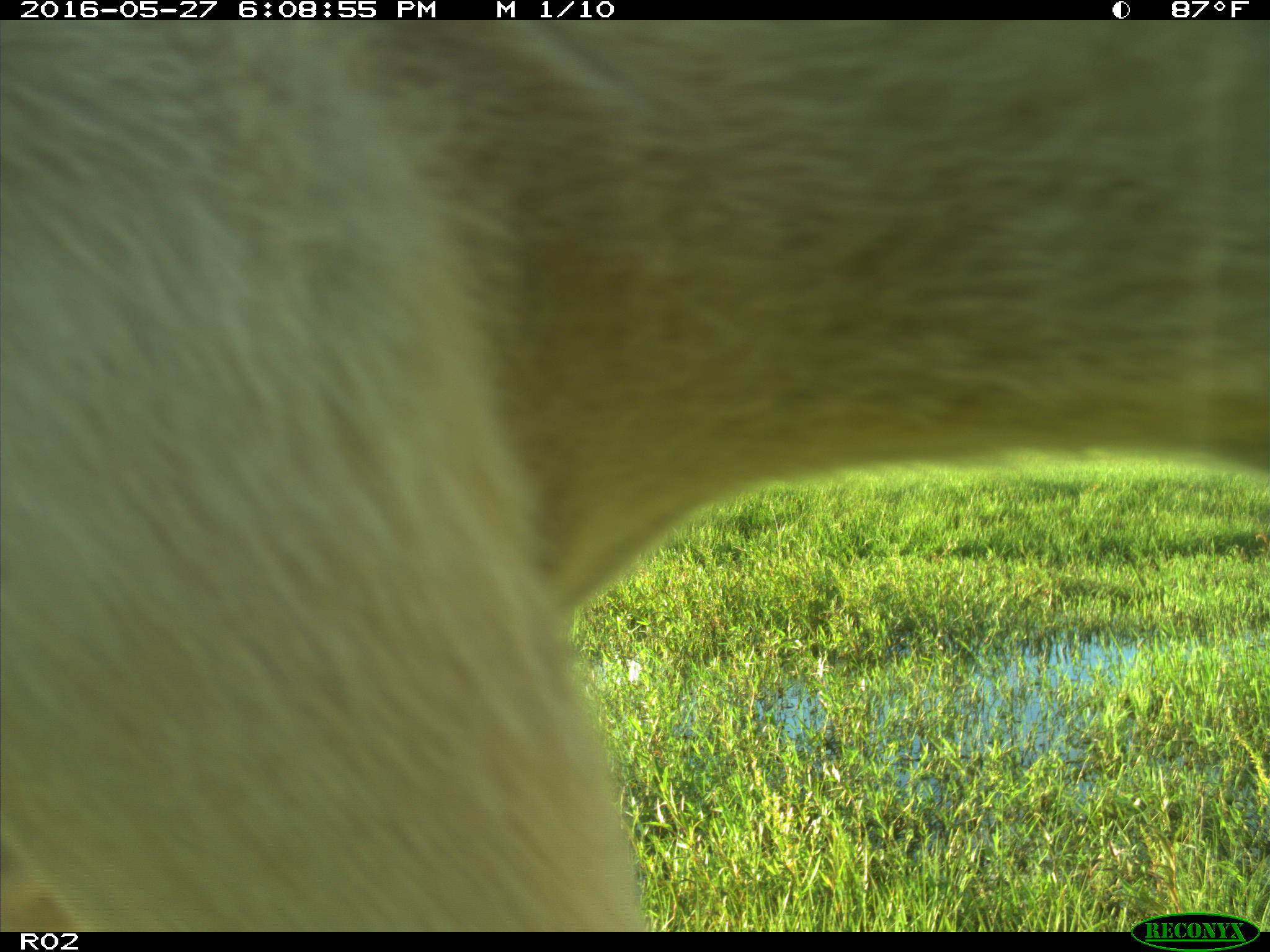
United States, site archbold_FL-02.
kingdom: Animalia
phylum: Chordata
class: Mammalia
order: Artiodactyla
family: Bovidae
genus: Bos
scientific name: Bos taurus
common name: domestic cow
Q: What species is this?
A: Bos taurus (domestic cow).